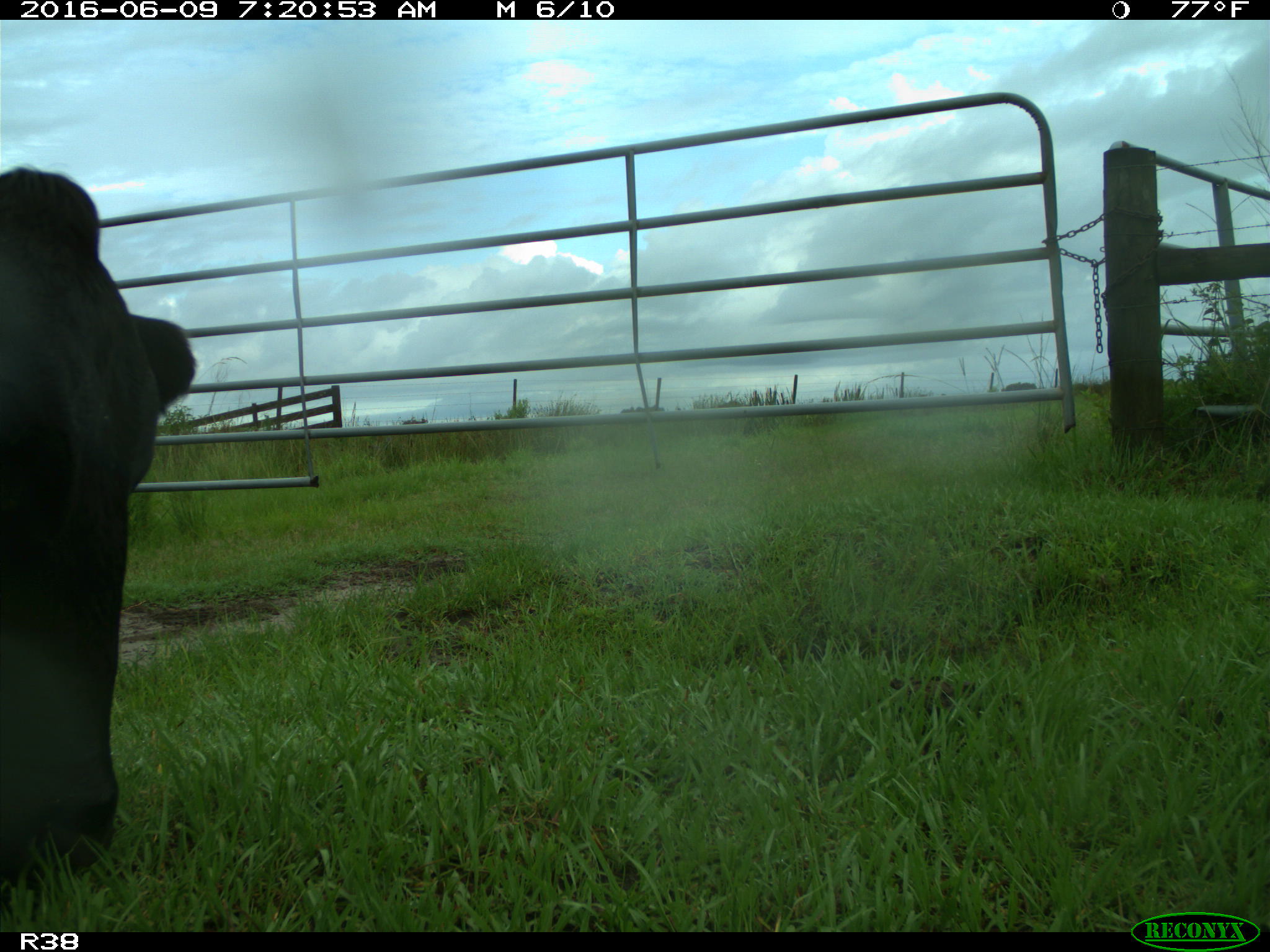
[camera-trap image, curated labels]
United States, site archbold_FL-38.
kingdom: Animalia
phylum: Chordata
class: Mammalia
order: Artiodactyla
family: Bovidae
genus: Bos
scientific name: Bos taurus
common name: domestic cow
Bos taurus (domestic cow).